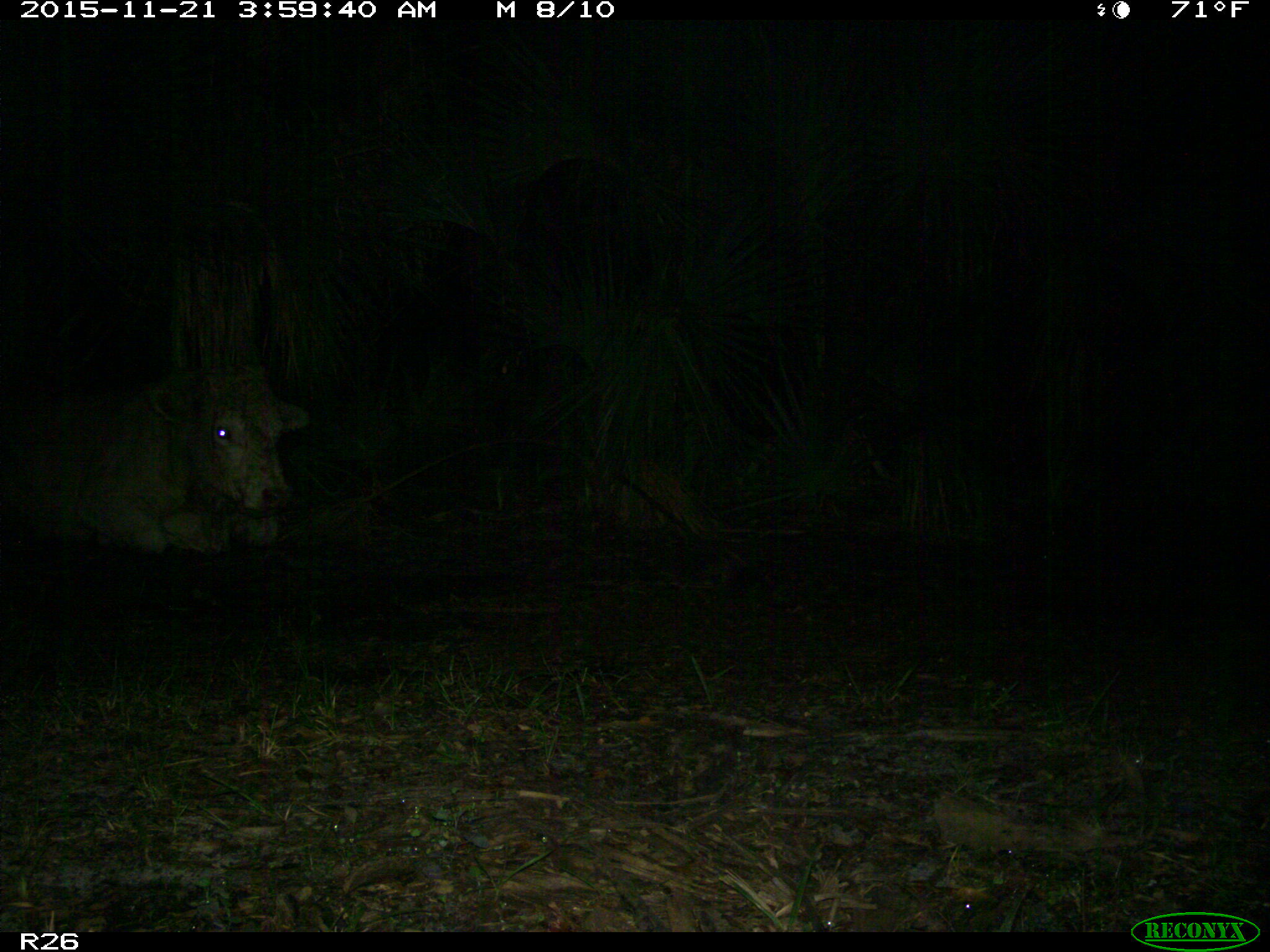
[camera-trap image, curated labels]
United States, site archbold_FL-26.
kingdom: Animalia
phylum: Chordata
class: Mammalia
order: Artiodactyla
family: Bovidae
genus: Bos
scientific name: Bos taurus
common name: domestic cow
Bos taurus (domestic cow).